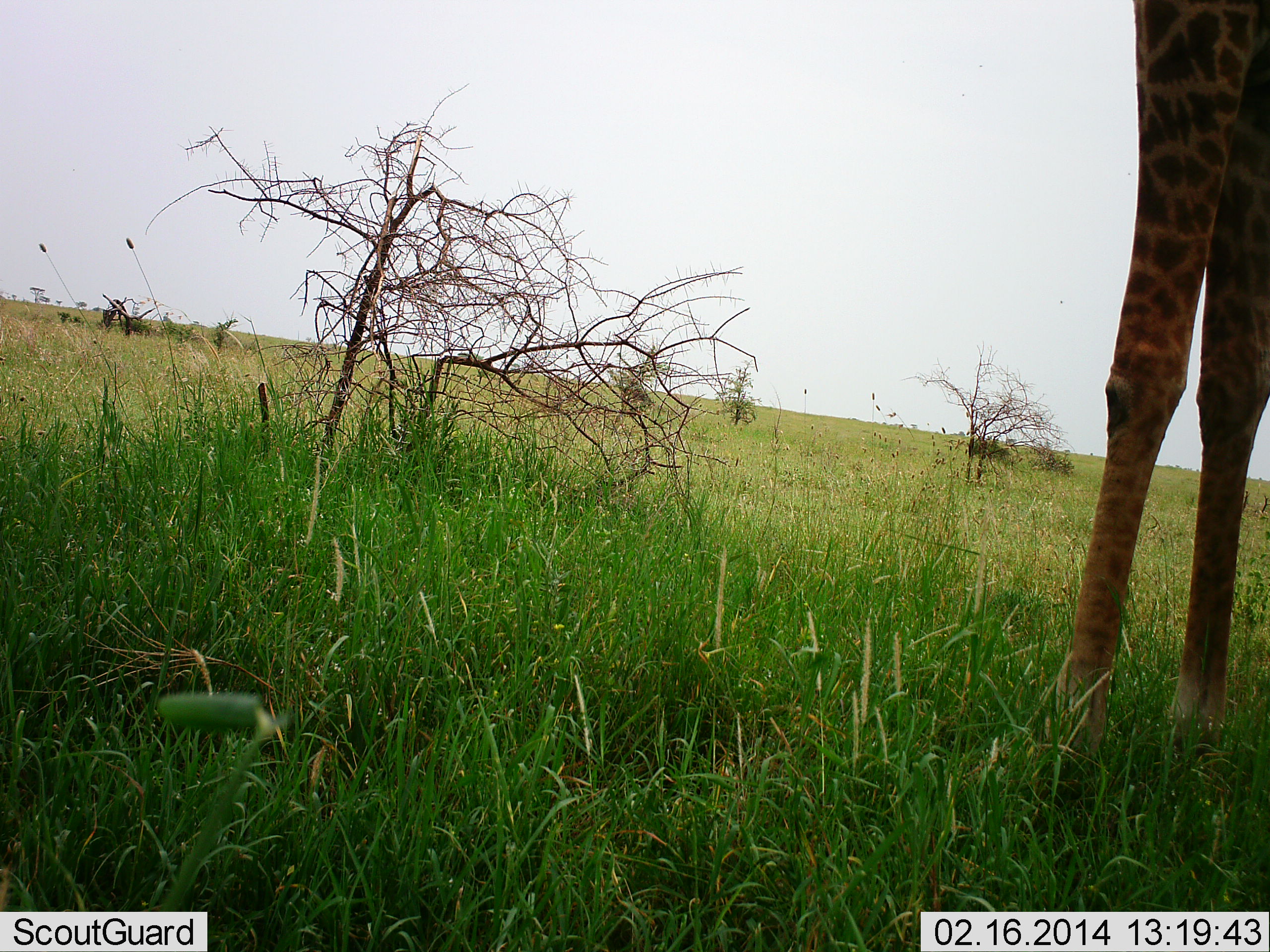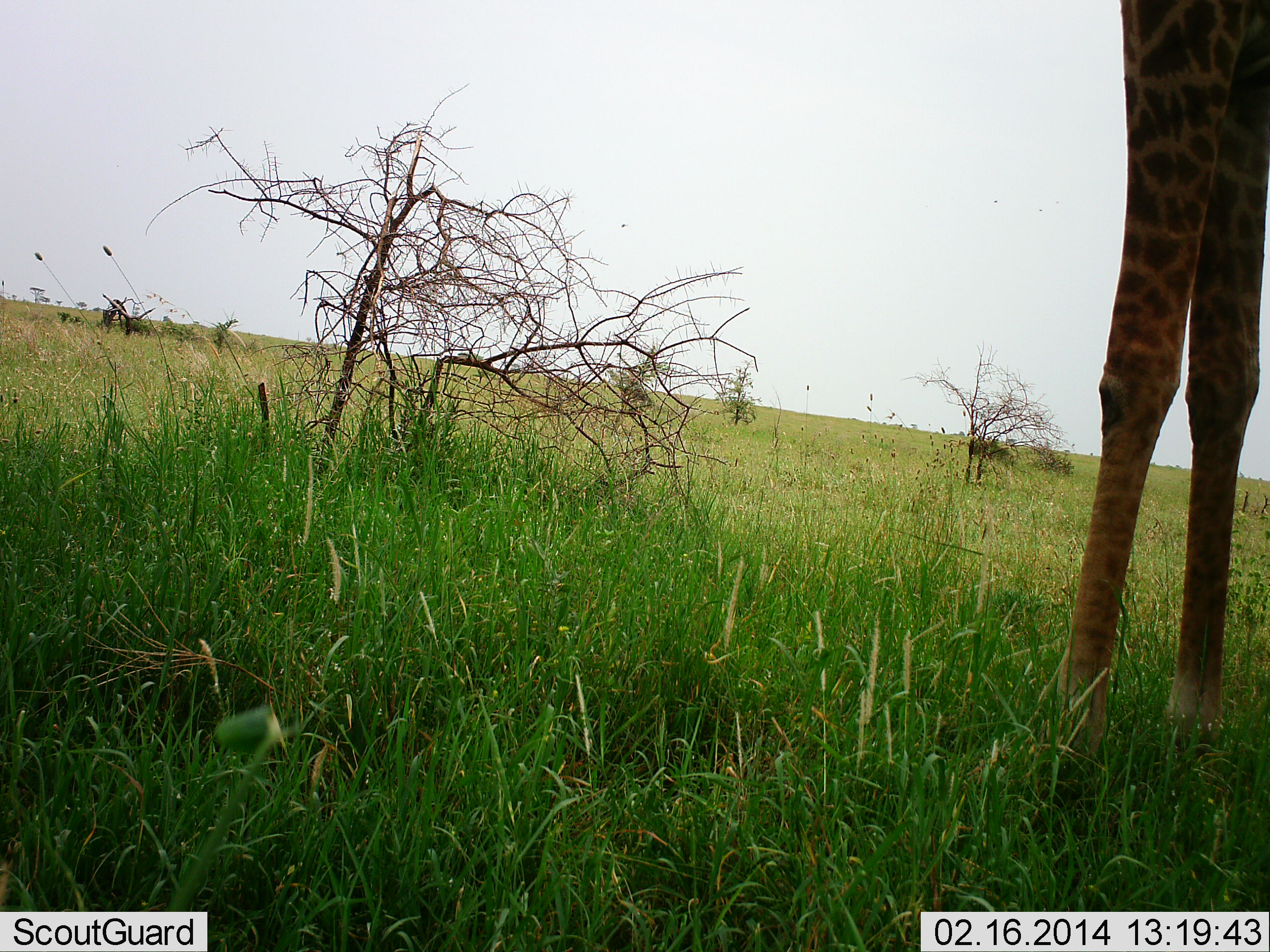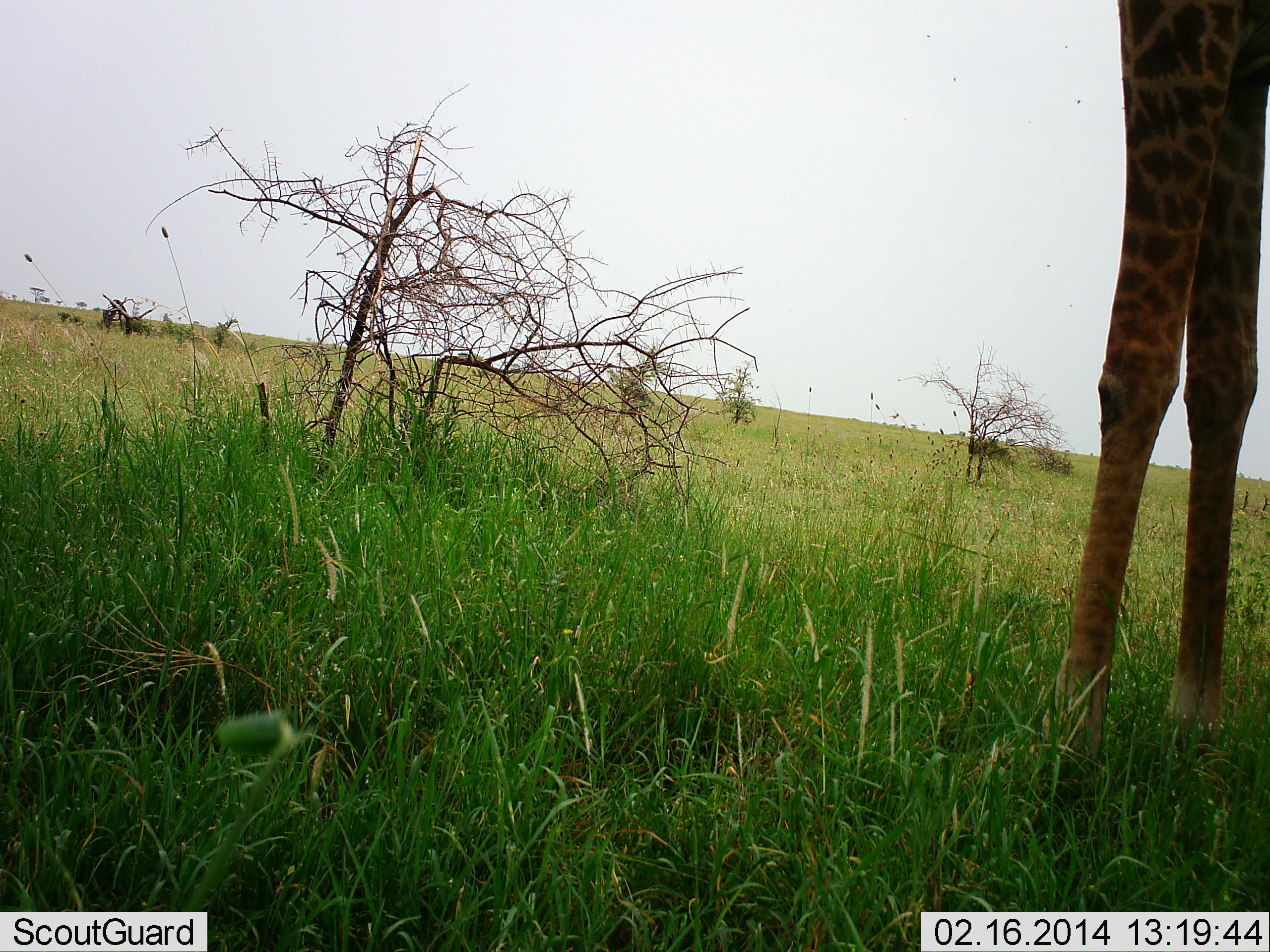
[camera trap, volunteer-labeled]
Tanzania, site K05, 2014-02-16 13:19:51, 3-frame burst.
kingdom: Animalia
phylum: Chordata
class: Mammalia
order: Artiodactyla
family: Giraffidae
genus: Giraffa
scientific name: Giraffa camelopardalis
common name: giraffe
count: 1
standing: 100%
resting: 0%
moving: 0%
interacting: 0%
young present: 0%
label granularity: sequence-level